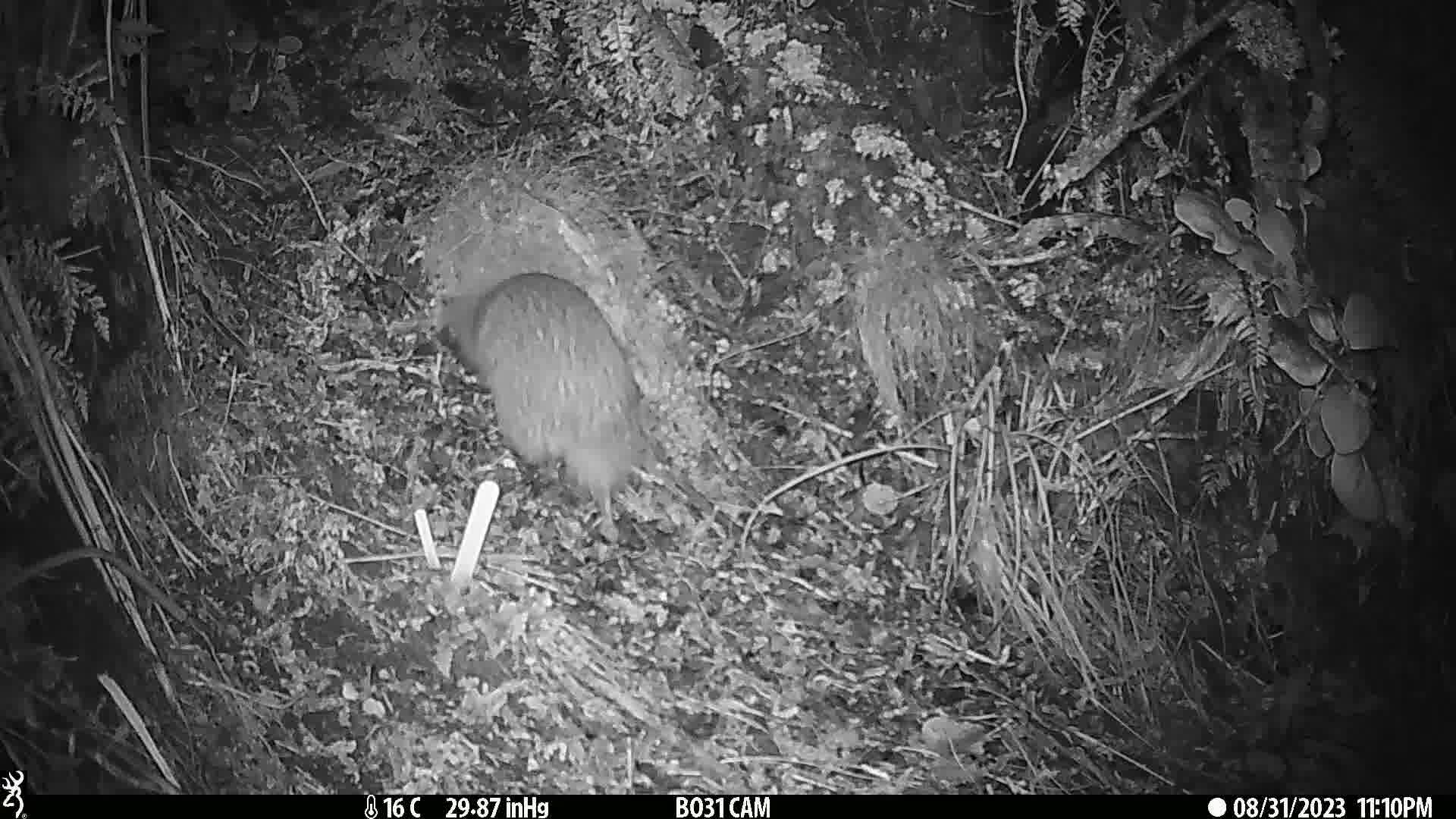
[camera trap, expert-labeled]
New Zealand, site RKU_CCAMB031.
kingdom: Animalia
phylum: Chordata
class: Aves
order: Apterygiformes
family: Apterygidae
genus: Apteryx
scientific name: Apteryx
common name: kiwi